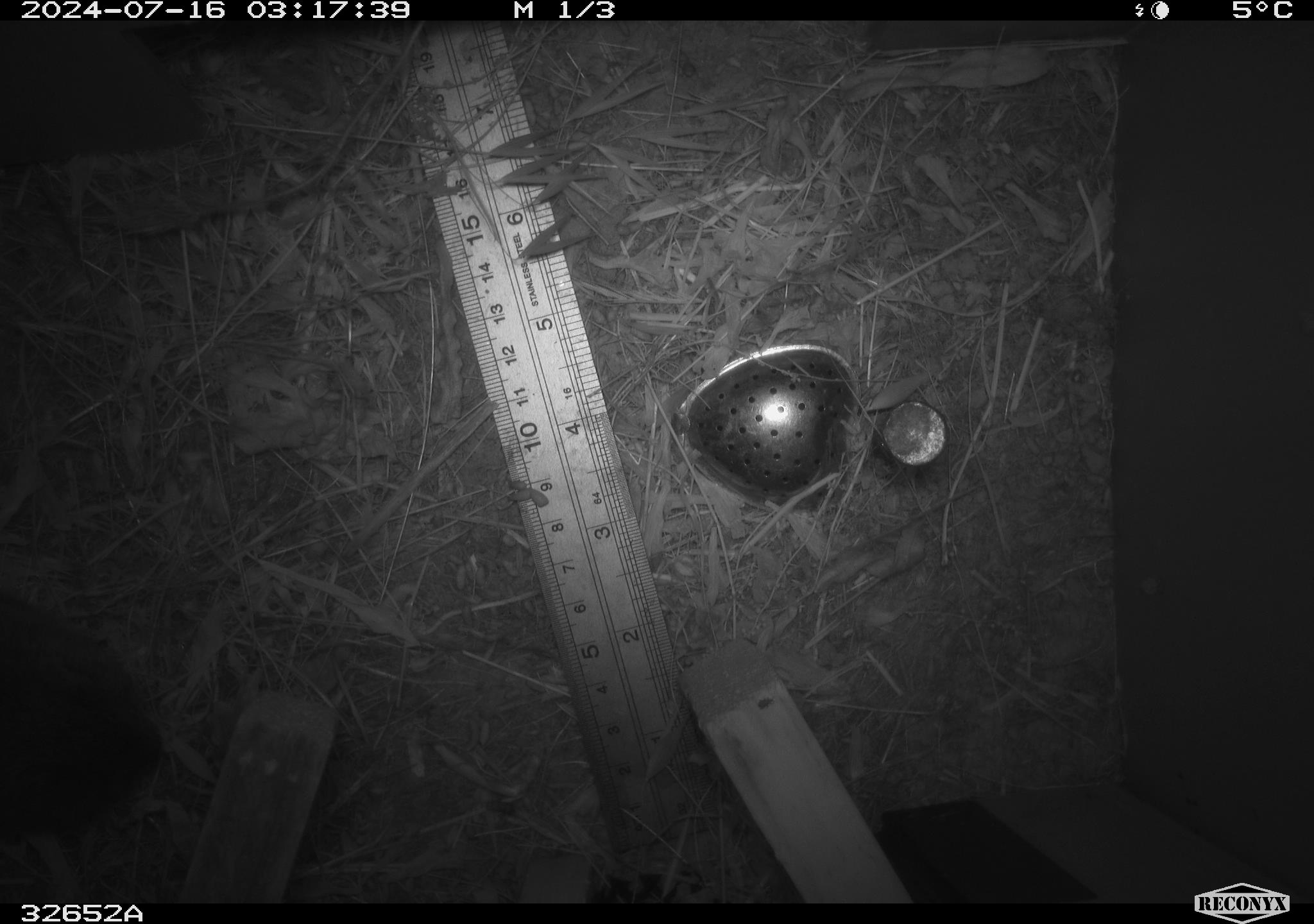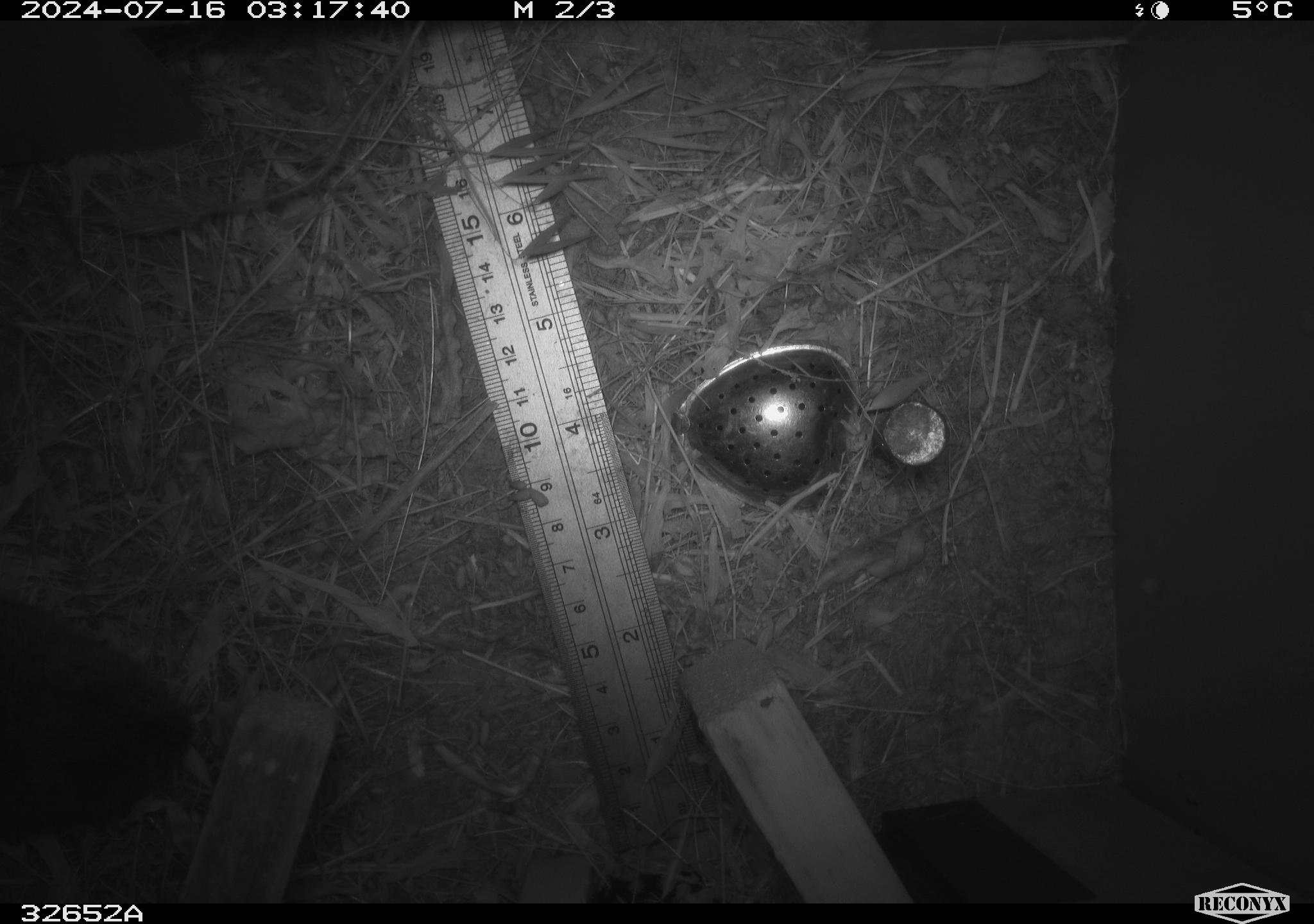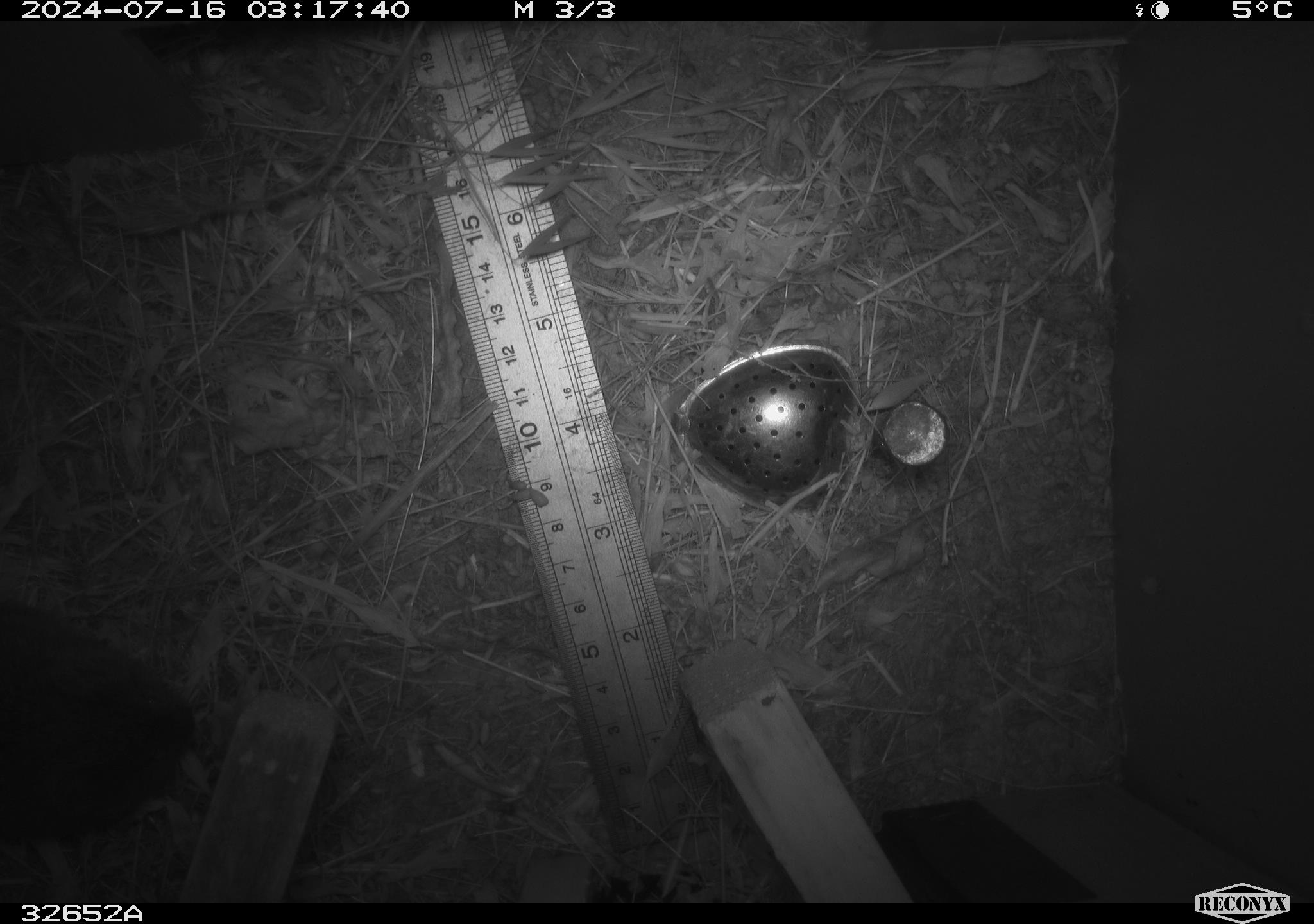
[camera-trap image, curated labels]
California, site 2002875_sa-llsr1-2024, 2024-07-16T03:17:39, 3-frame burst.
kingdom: Animalia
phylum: Chordata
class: Mammalia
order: Rodentia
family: Cricetidae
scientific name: Arvicolinae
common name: voles, lemmings, and muskrats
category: arvicolinae subfamily